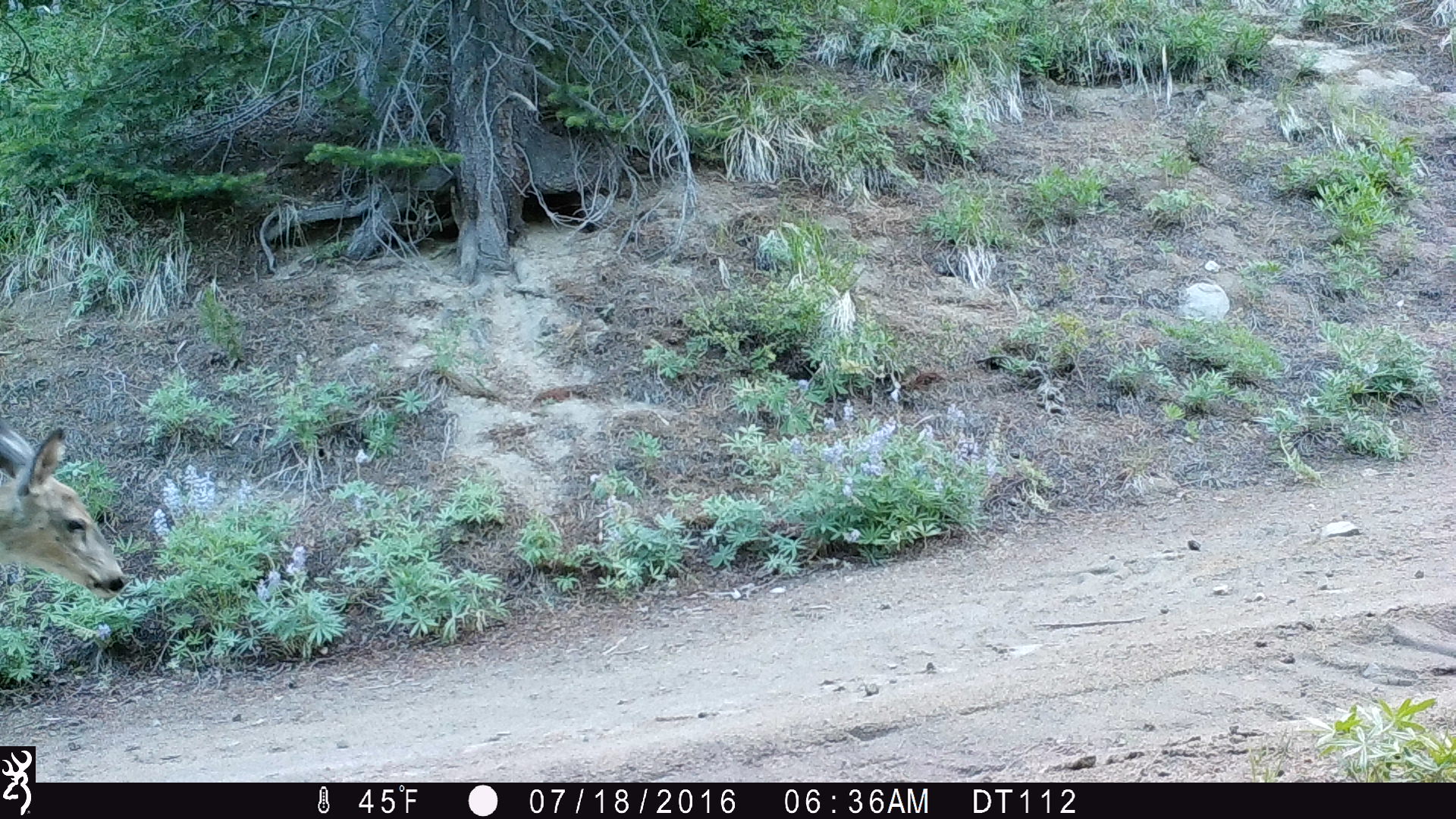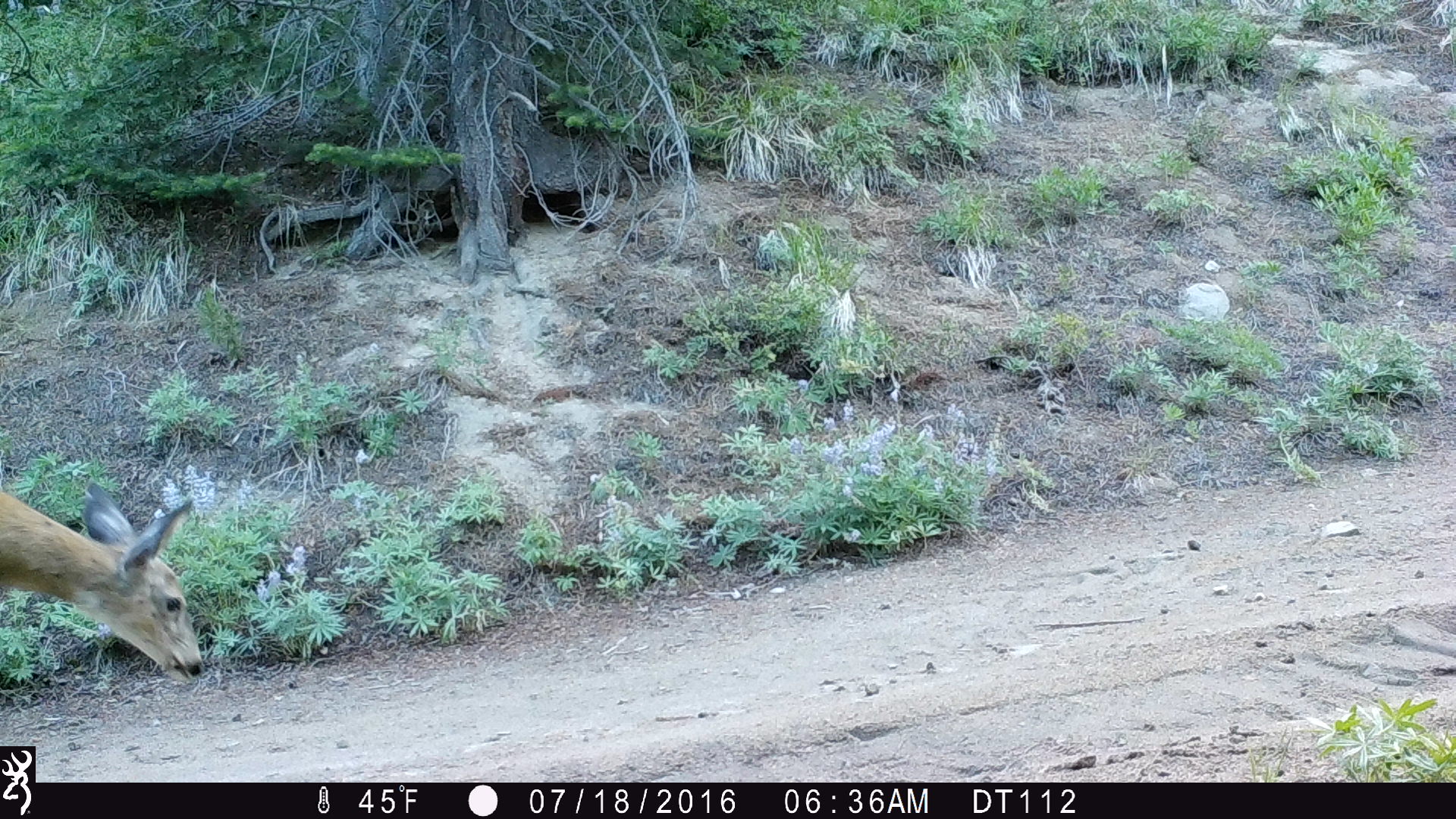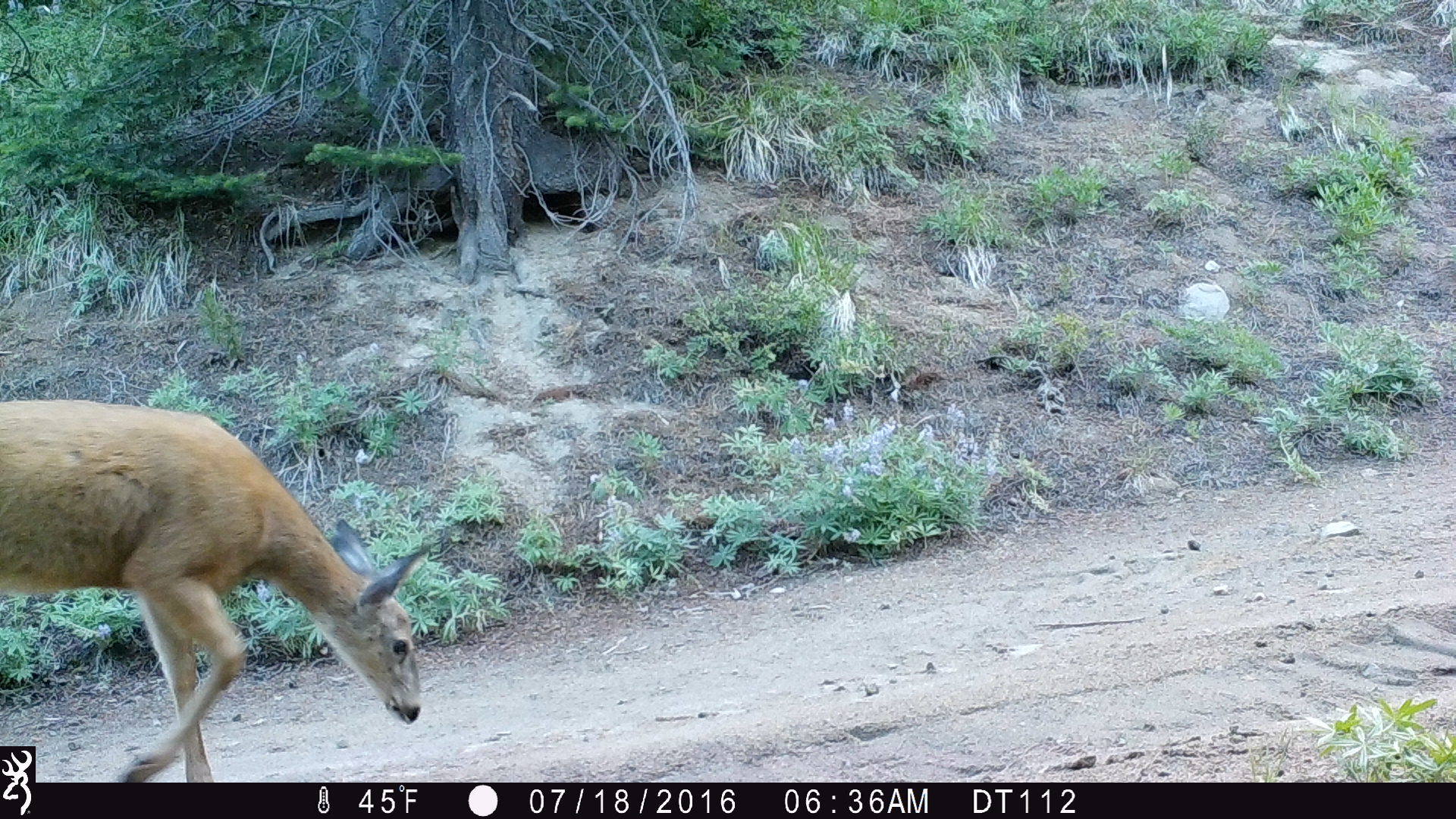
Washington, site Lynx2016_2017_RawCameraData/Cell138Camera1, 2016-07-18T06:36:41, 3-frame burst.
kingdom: Animalia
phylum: Chordata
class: Mammalia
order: Artiodactyla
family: Cervidae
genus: Odocoileus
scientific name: Odocoileus hemionus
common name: mule deer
Odocoileus hemionus (mule deer). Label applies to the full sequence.